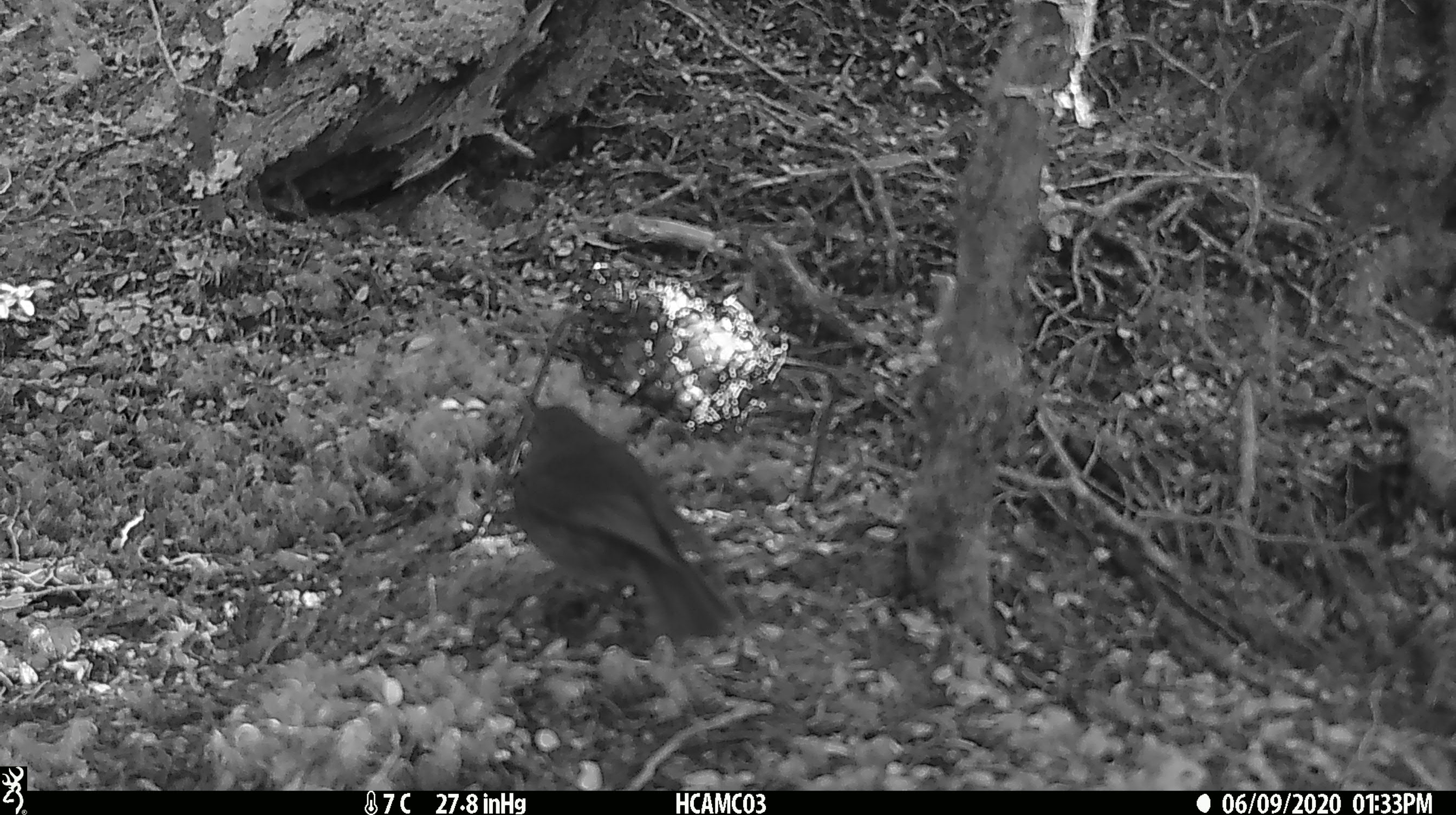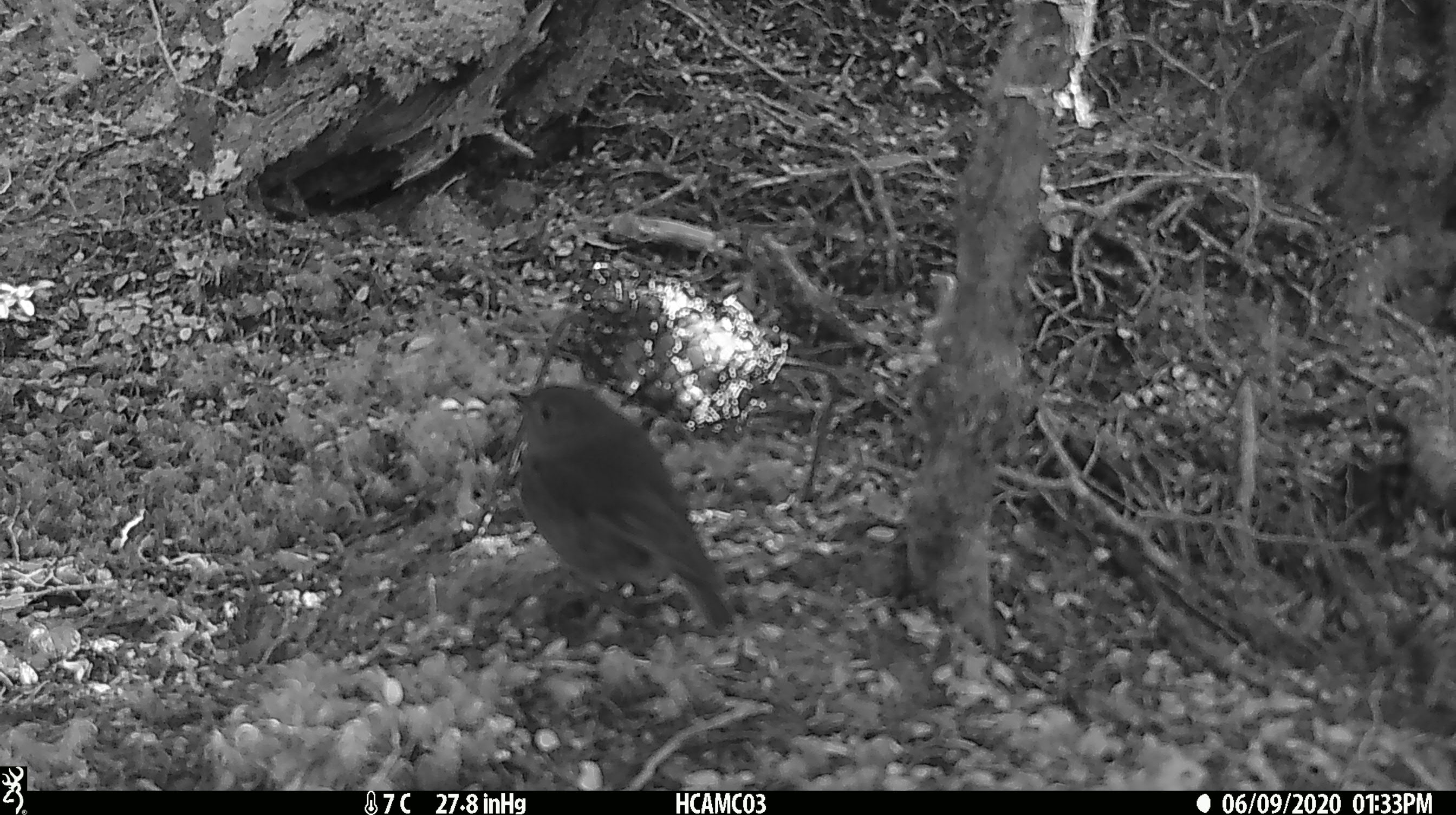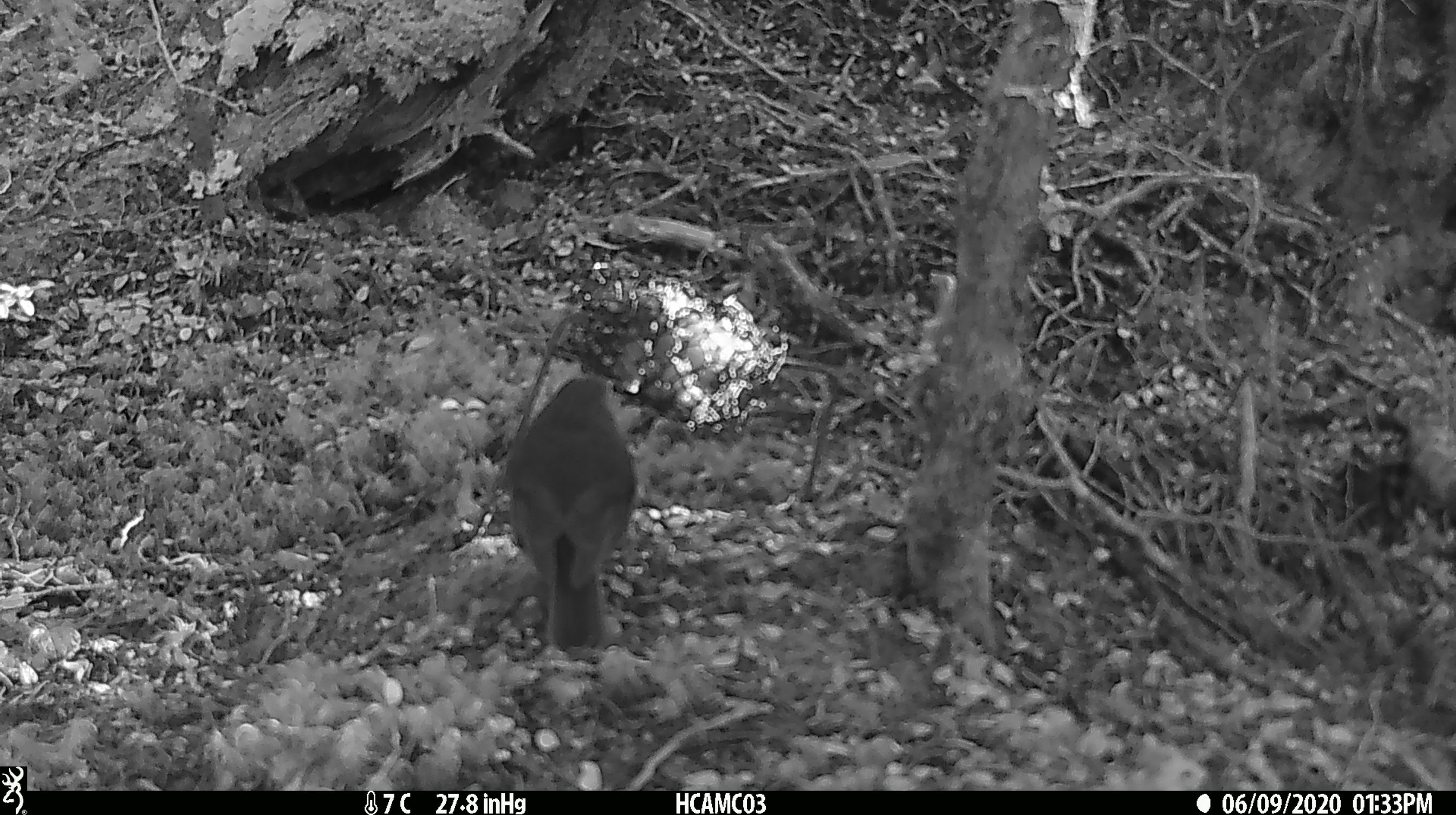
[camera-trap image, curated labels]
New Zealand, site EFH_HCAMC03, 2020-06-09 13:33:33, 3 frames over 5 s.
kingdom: Animalia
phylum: Chordata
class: Aves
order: Passeriformes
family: Petroicidae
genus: Petroica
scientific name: Petroica australis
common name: new zealand robin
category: robin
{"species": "robin (new zealand robin) (Petroica australis)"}